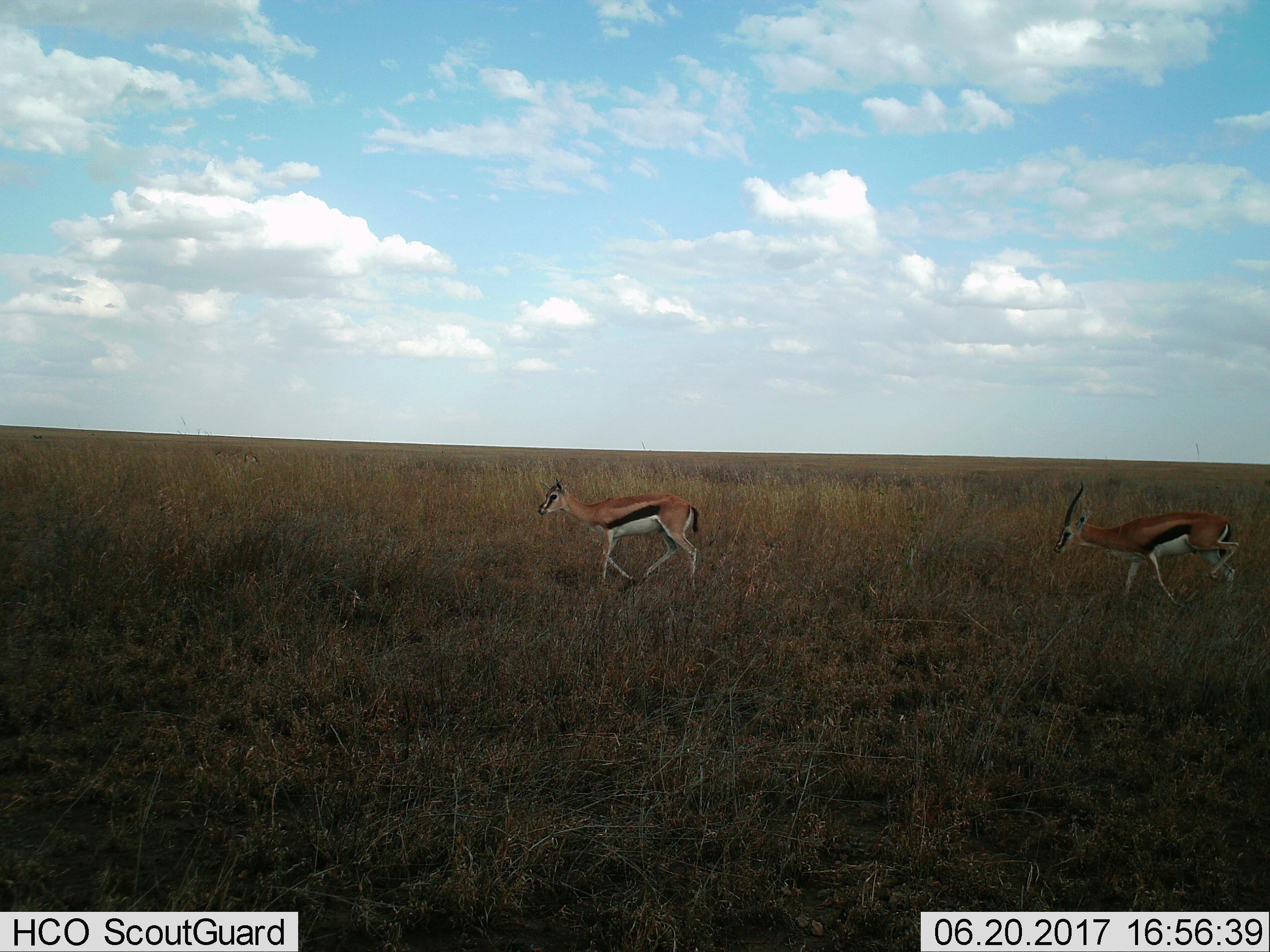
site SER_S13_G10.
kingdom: Animalia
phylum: Chordata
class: Mammalia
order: Artiodactyla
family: Bovidae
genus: Eudorcas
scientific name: Eudorcas thomsonii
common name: thomson's gazelle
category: gazellethomsons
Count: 2.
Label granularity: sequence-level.